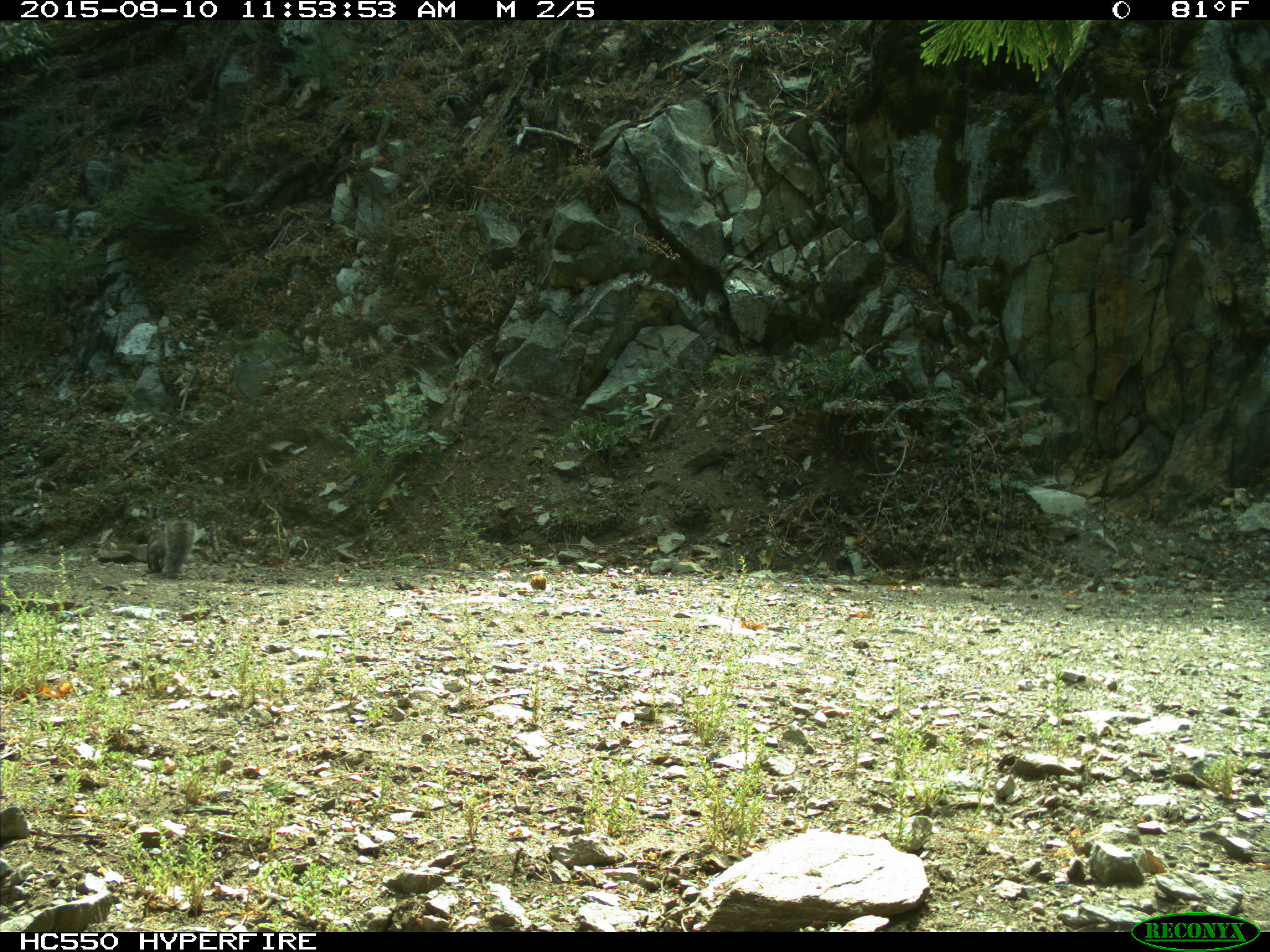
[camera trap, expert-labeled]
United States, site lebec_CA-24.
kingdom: Animalia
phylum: Chordata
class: Mammalia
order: Rodentia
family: Sciuridae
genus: Sciurus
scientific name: Sciurus carolinensis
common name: eastern gray squirrel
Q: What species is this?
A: Sciurus carolinensis (eastern gray squirrel).